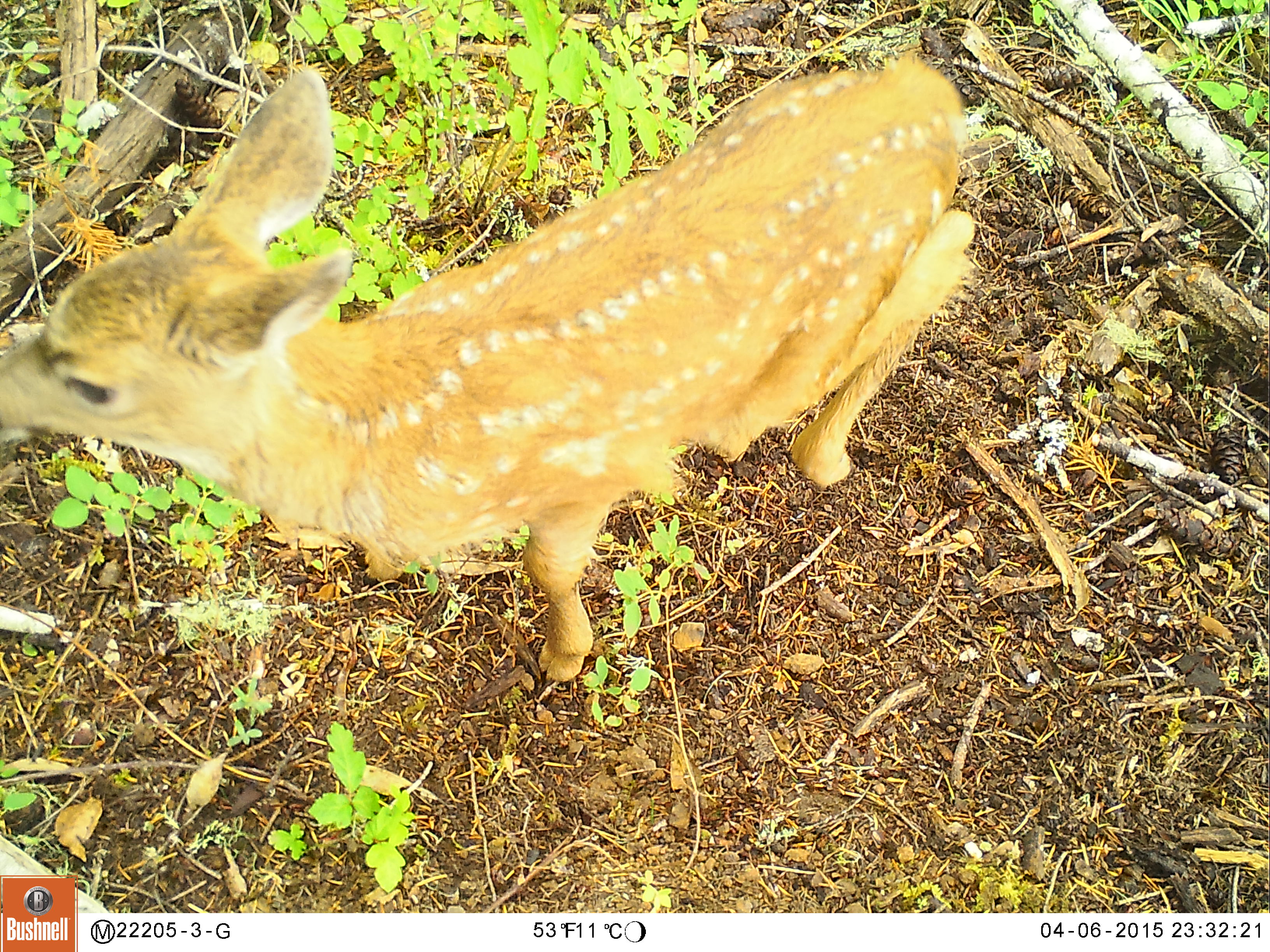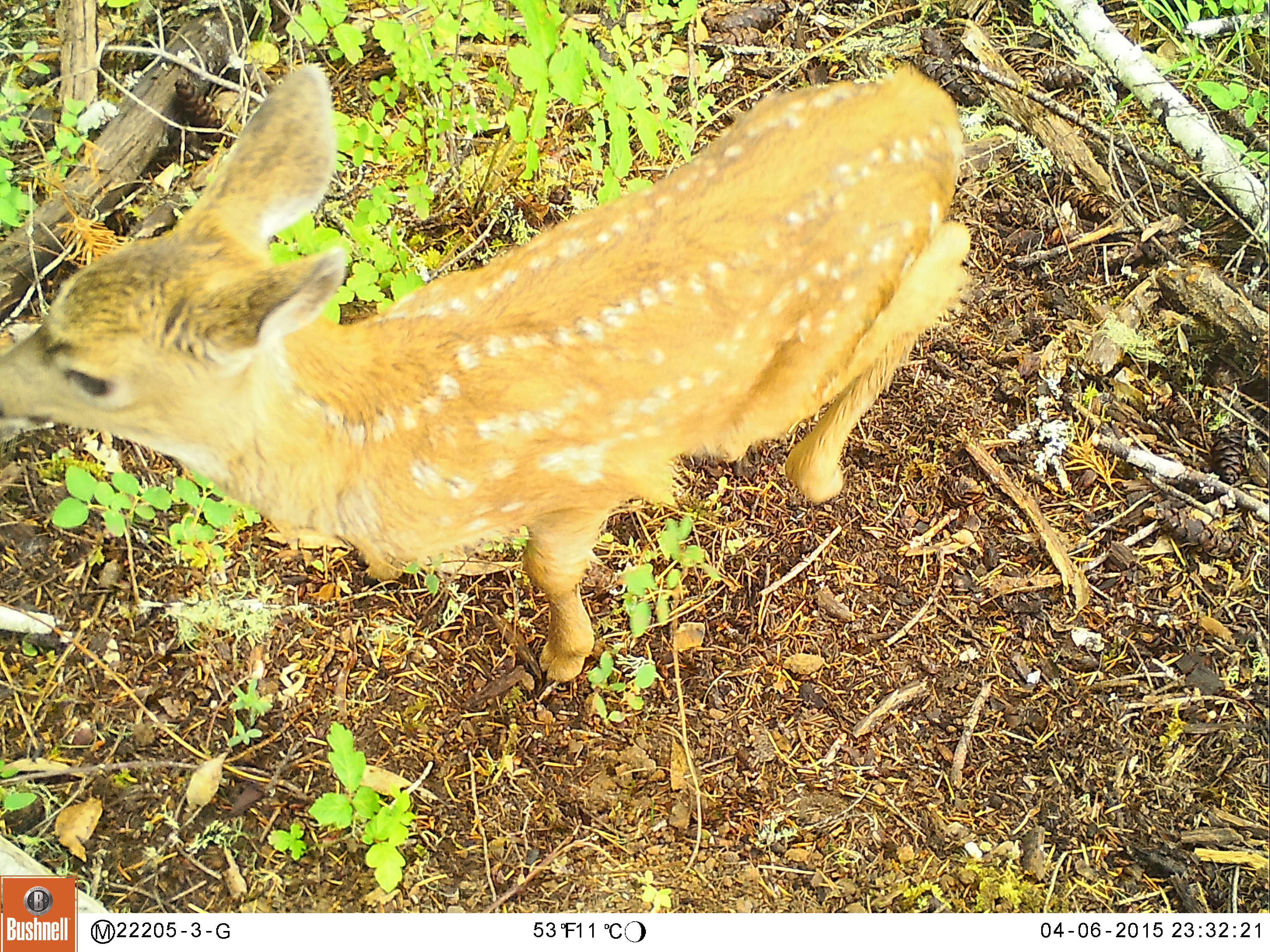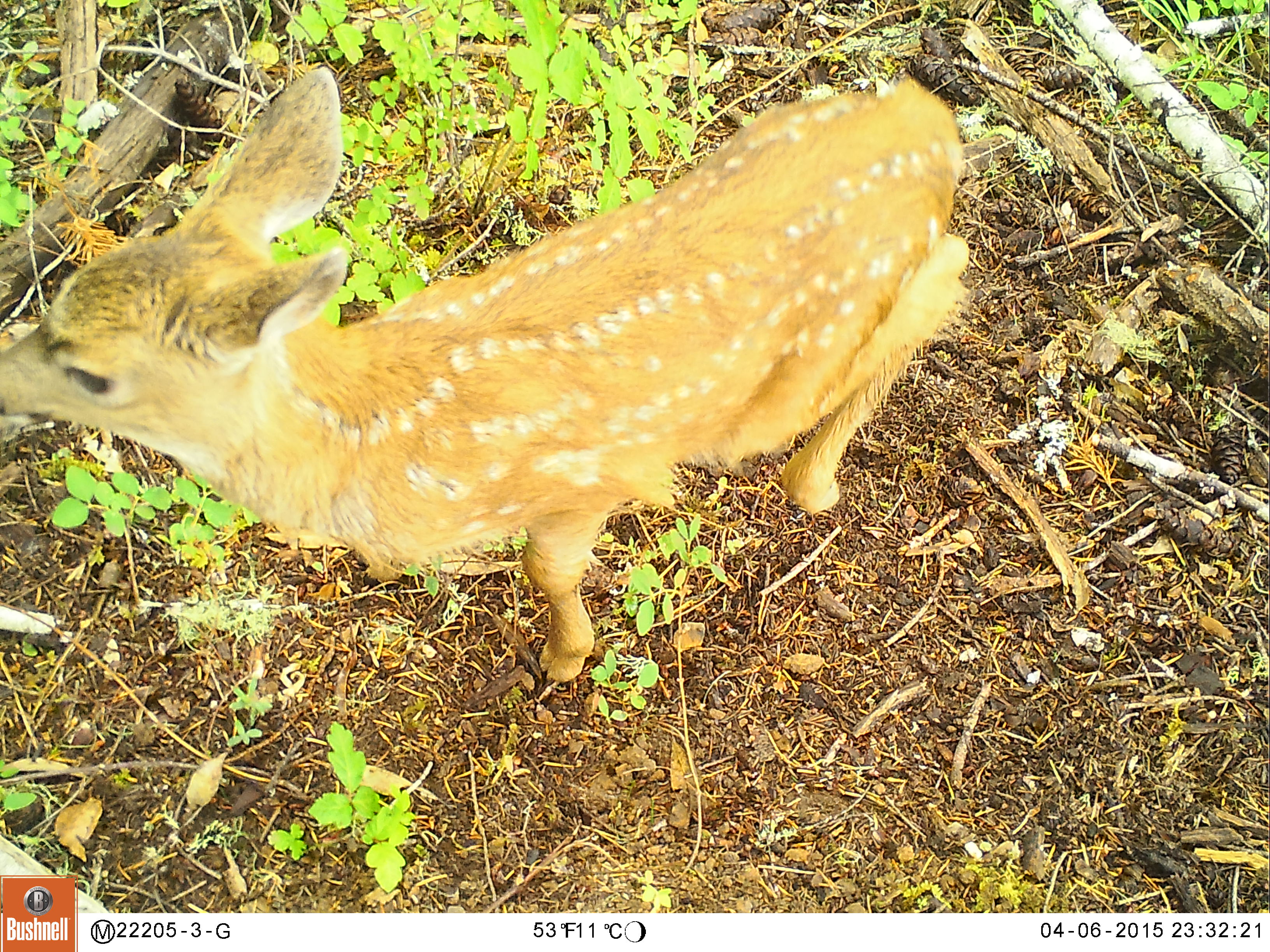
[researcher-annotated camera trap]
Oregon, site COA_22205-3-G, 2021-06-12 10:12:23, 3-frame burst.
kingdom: Animalia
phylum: Chordata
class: Mammalia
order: Artiodactyla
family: Cervidae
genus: Odocoileus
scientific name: Odocoileus hemionus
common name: black-tailed deer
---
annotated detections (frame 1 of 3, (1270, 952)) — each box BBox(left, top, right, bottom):
black-tailed deer: BBox(0, 23, 1034, 713)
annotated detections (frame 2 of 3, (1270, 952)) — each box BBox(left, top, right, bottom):
black-tailed deer: BBox(0, 37, 1027, 714)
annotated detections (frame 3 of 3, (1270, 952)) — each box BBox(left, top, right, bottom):
black-tailed deer: BBox(0, 34, 1002, 738)